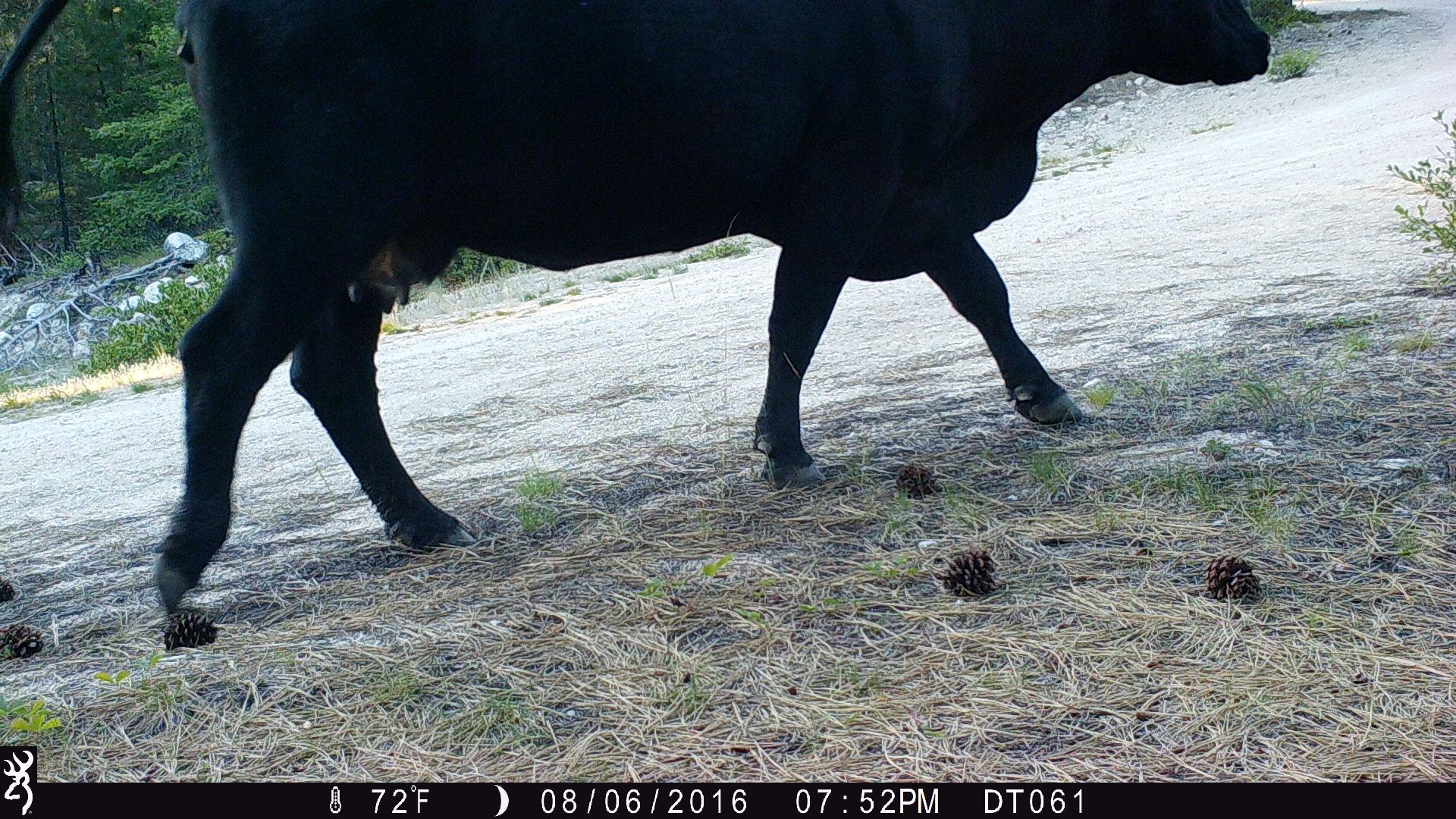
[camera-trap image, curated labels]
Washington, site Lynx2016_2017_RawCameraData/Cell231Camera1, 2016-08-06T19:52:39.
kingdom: Animalia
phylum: Chordata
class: Mammalia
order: Artiodactyla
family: Bovidae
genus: Bos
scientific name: Bos taurus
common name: domestic cattle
Domestic cattle (Bos taurus). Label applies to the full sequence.